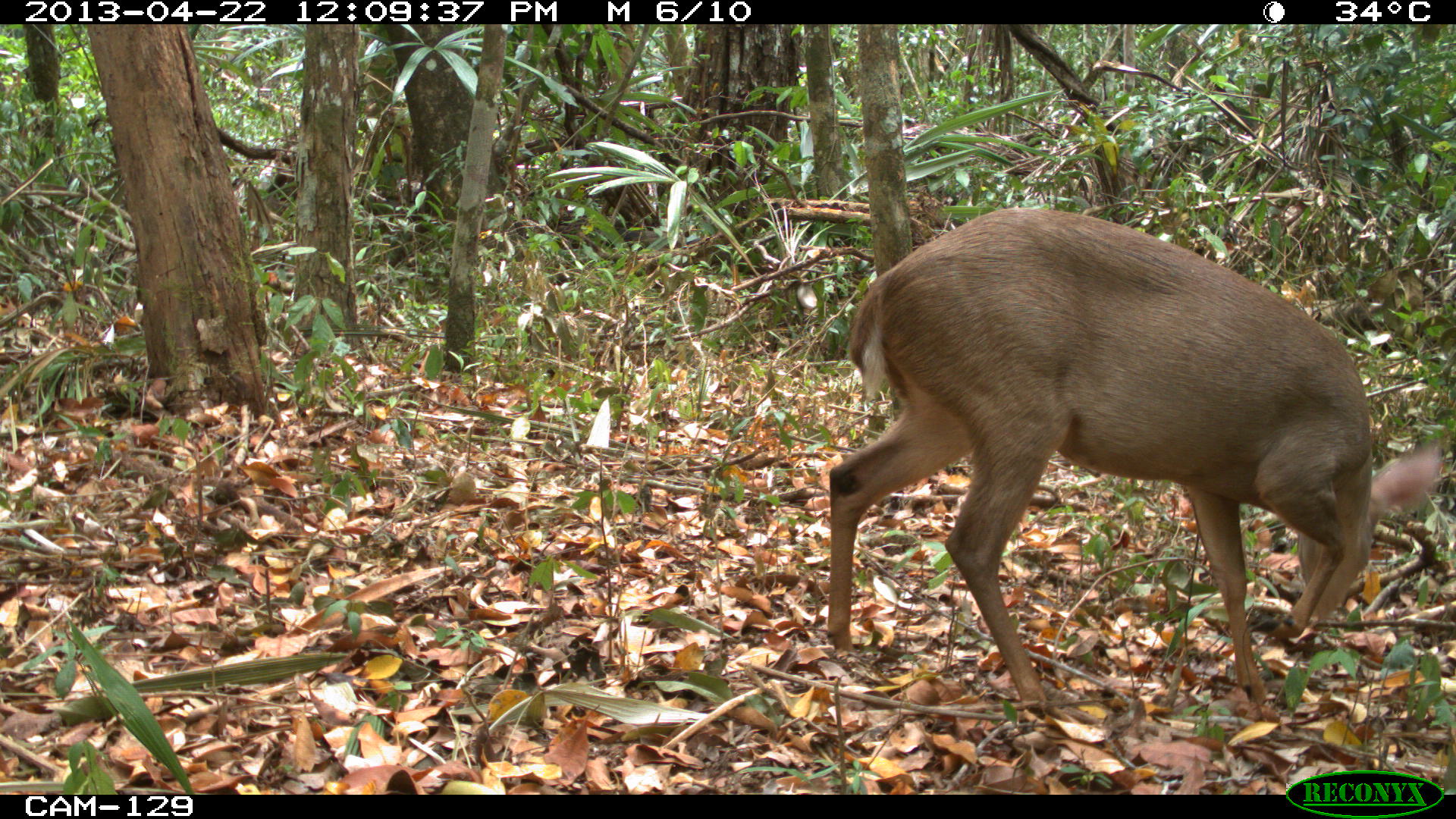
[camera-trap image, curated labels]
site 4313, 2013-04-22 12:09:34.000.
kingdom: Animalia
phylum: Chordata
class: Mammalia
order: Artiodactyla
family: Cervidae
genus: Odocoileus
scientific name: Odocoileus pandora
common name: yucatán brown brocket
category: mazama pandora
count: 1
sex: female